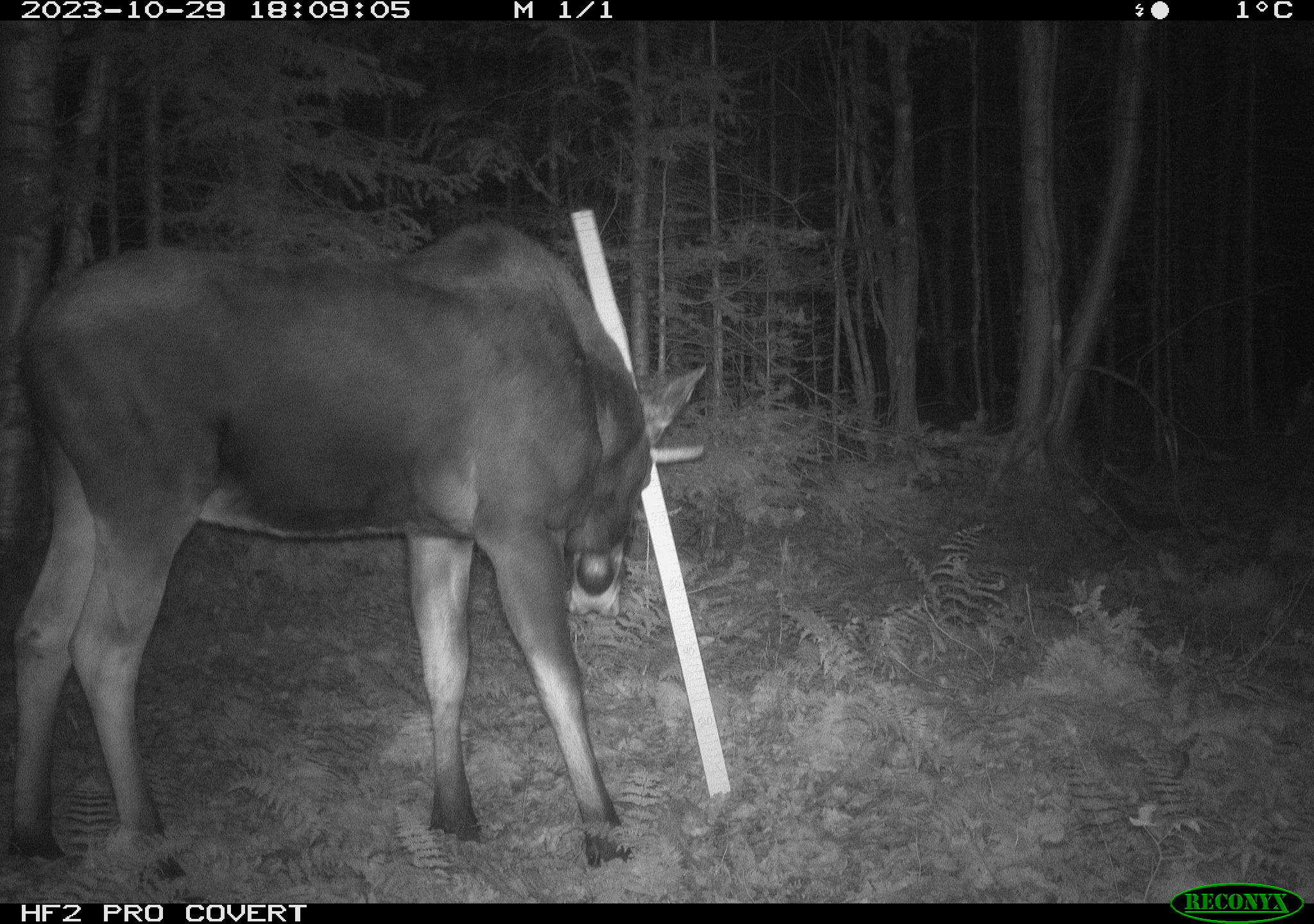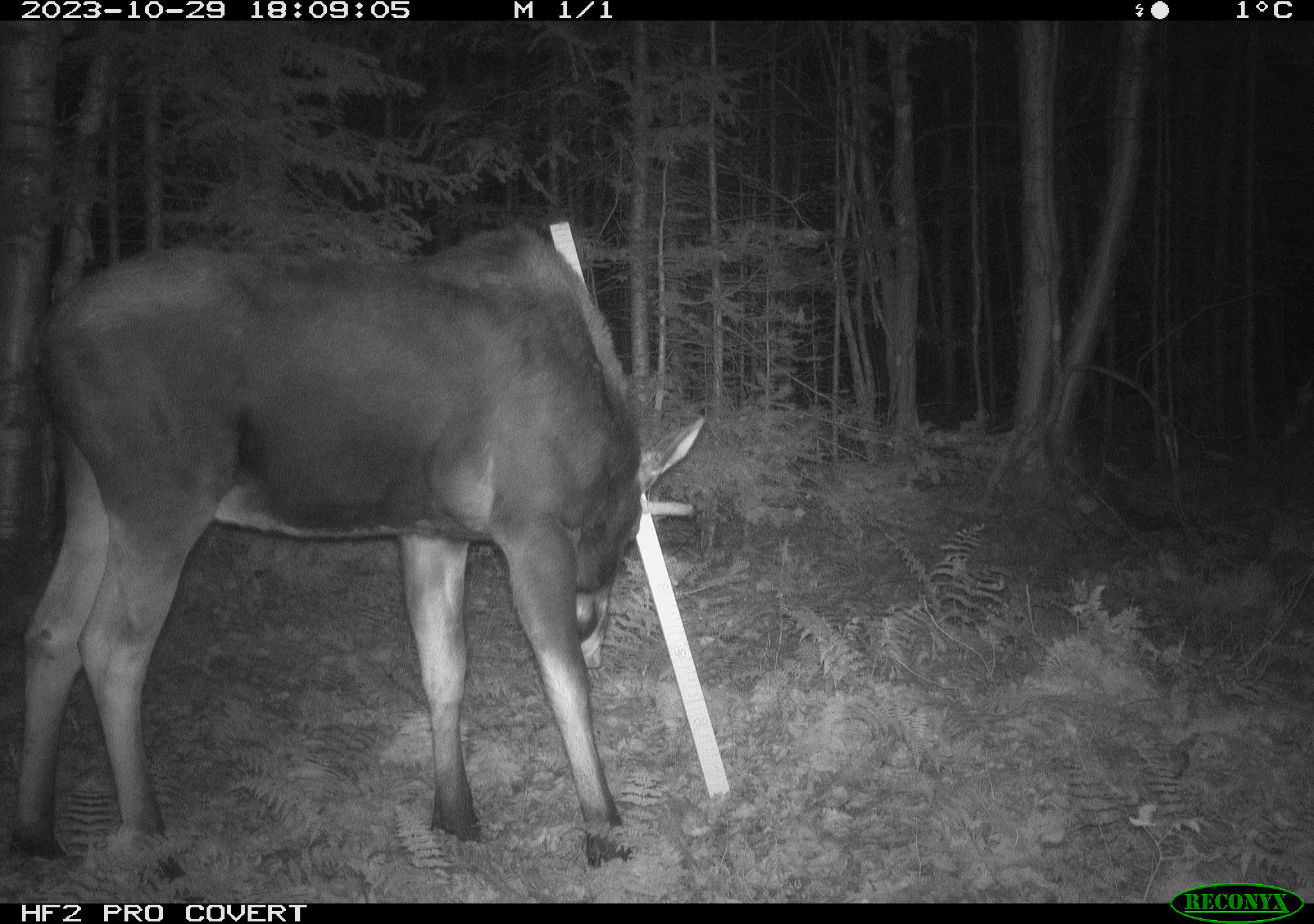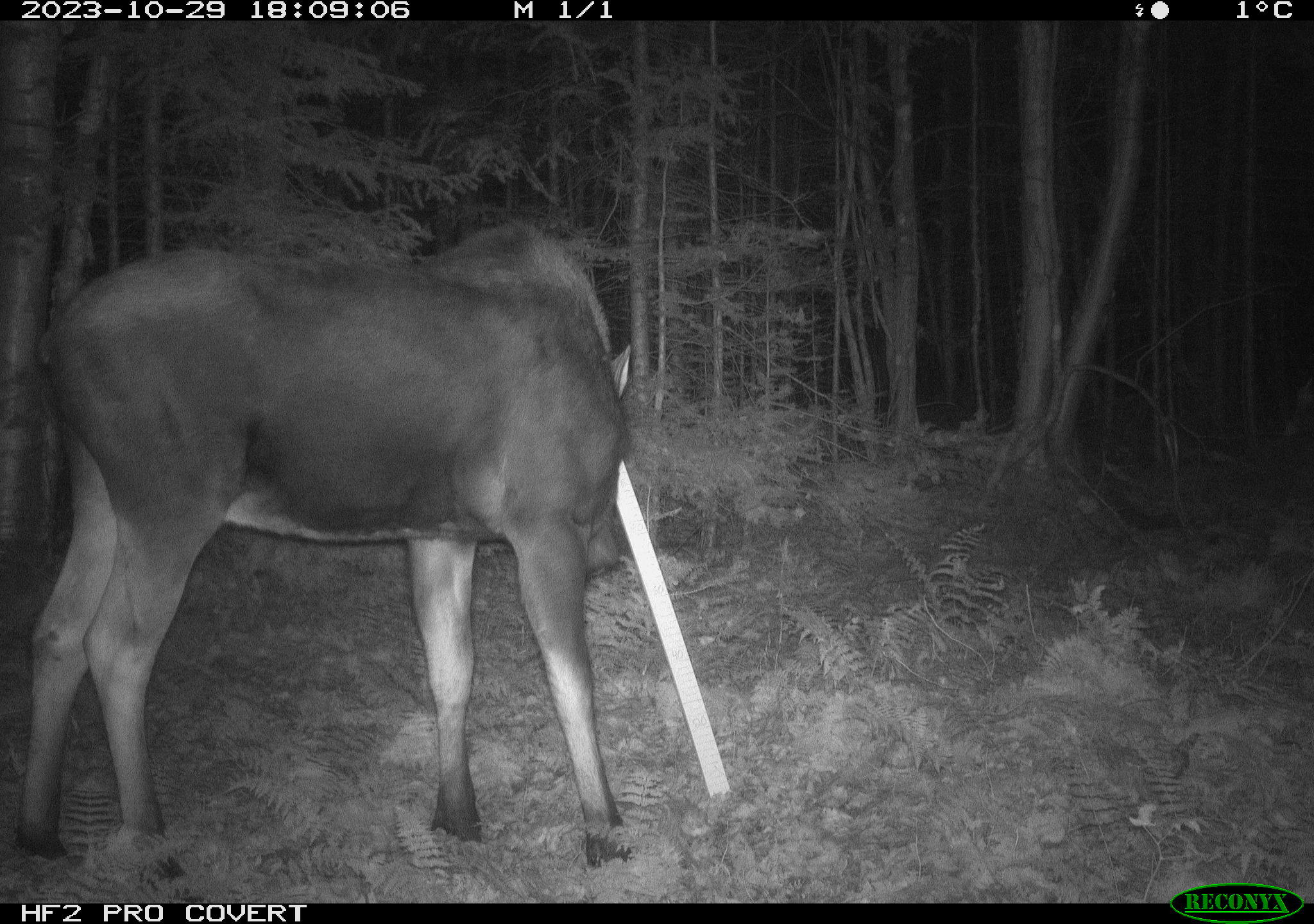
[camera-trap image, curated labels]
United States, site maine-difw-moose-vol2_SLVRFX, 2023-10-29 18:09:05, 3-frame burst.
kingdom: Animalia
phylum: Chordata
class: Mammalia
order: Artiodactyla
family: Cervidae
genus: Alces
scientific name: Alces alces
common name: moose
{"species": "moose (Alces alces)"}